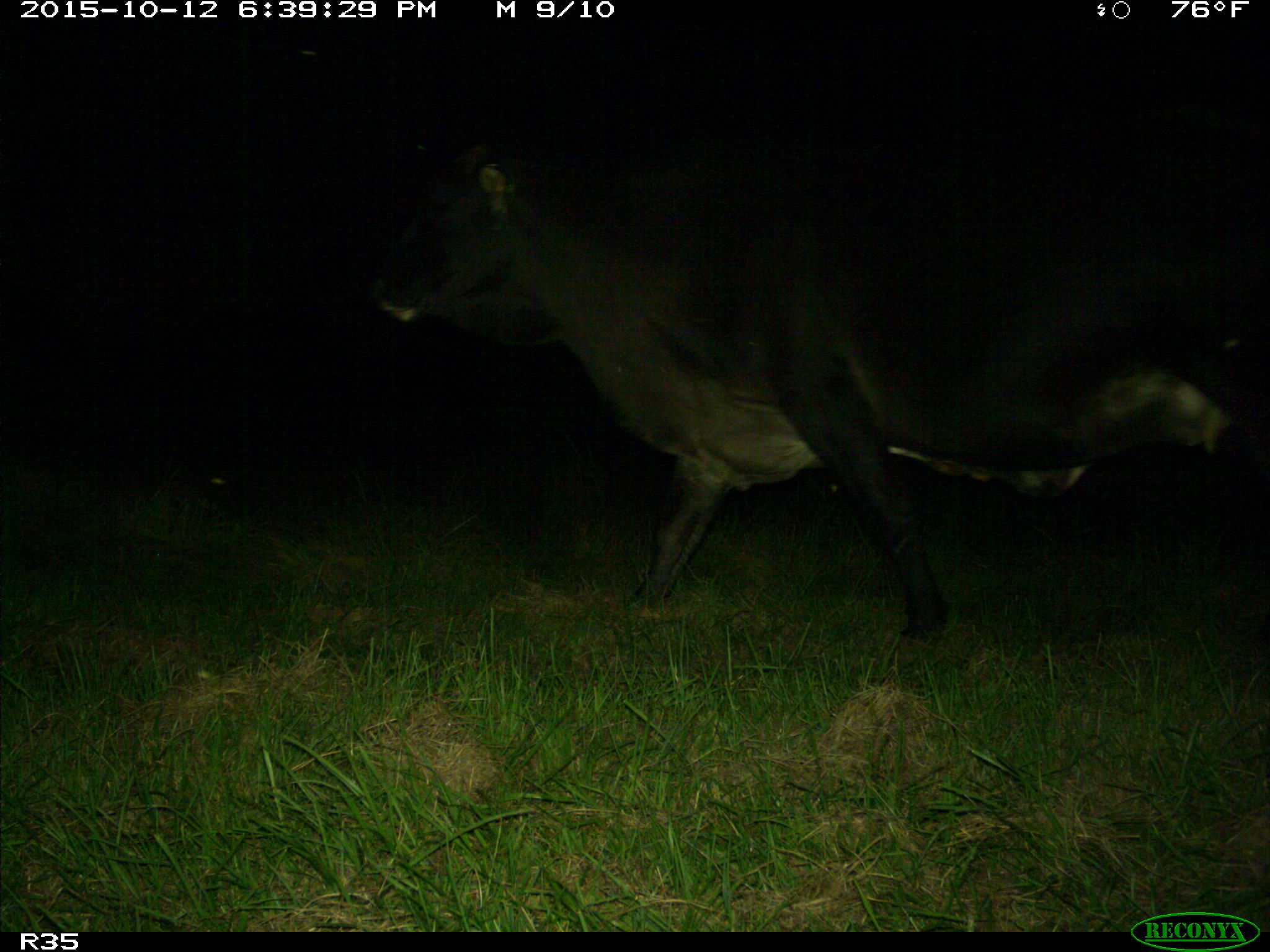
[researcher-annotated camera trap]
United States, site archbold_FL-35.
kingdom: Animalia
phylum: Chordata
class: Mammalia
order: Artiodactyla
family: Bovidae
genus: Bos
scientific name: Bos taurus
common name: domestic cow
Bos taurus (domestic cow).